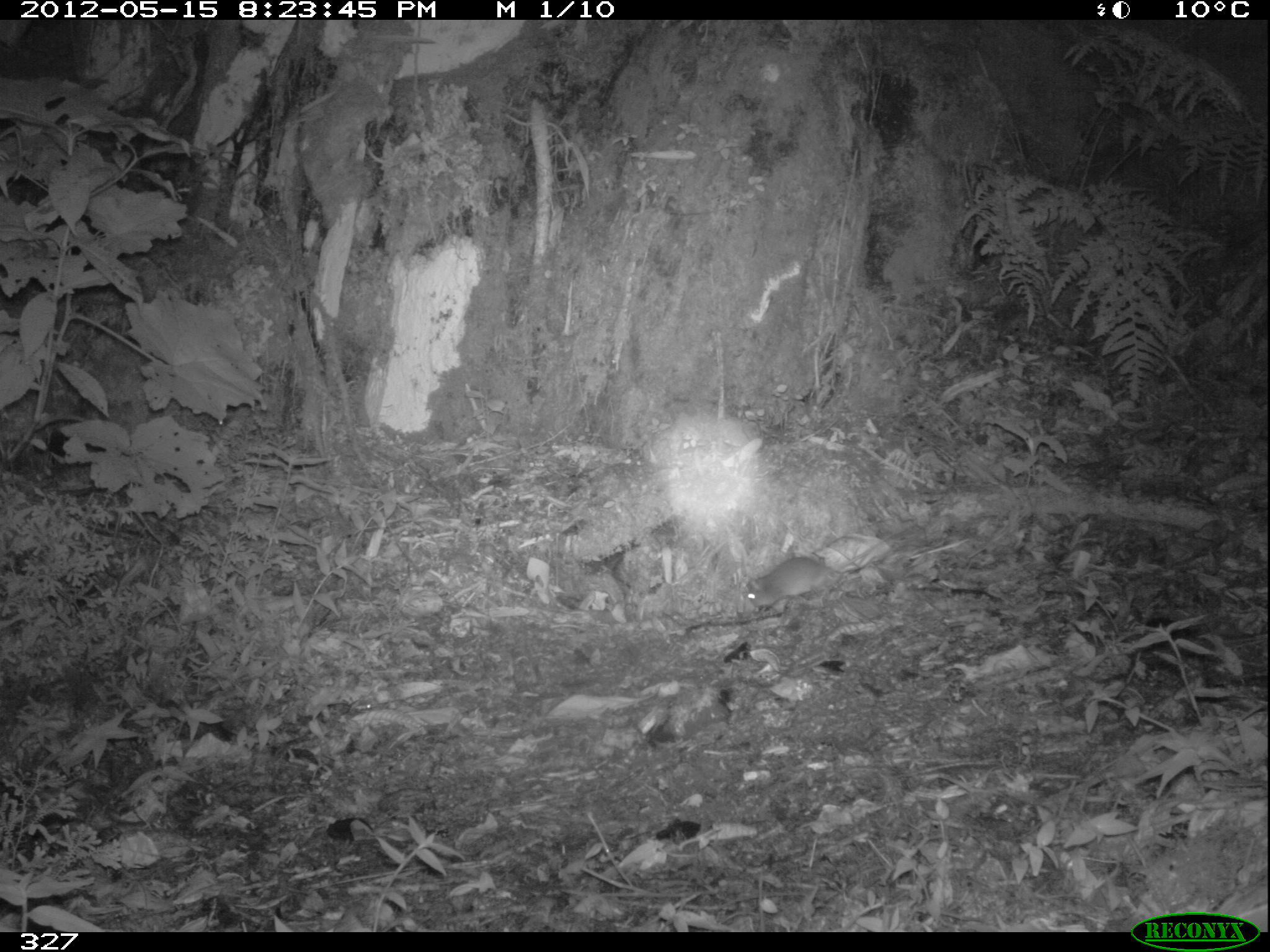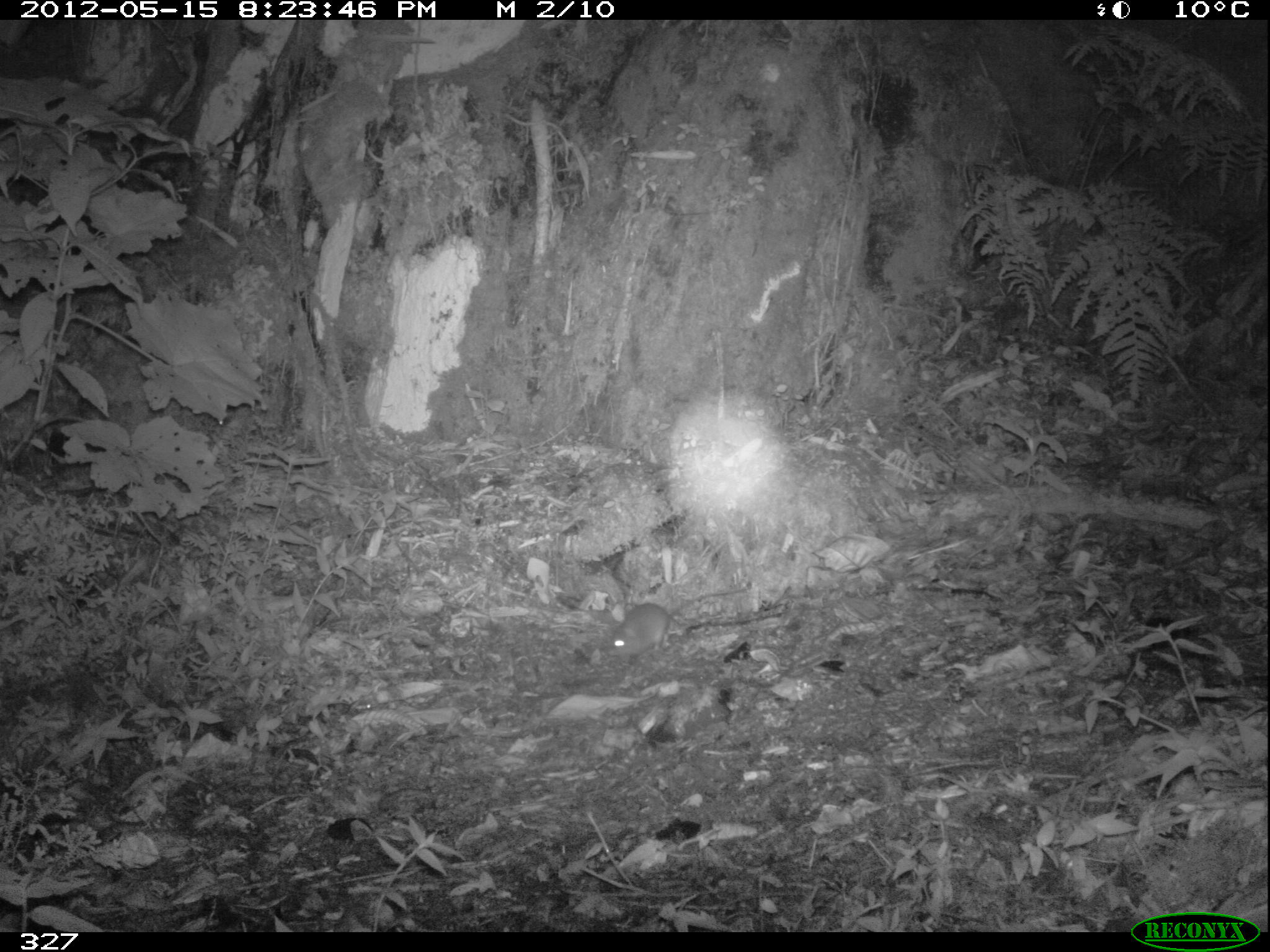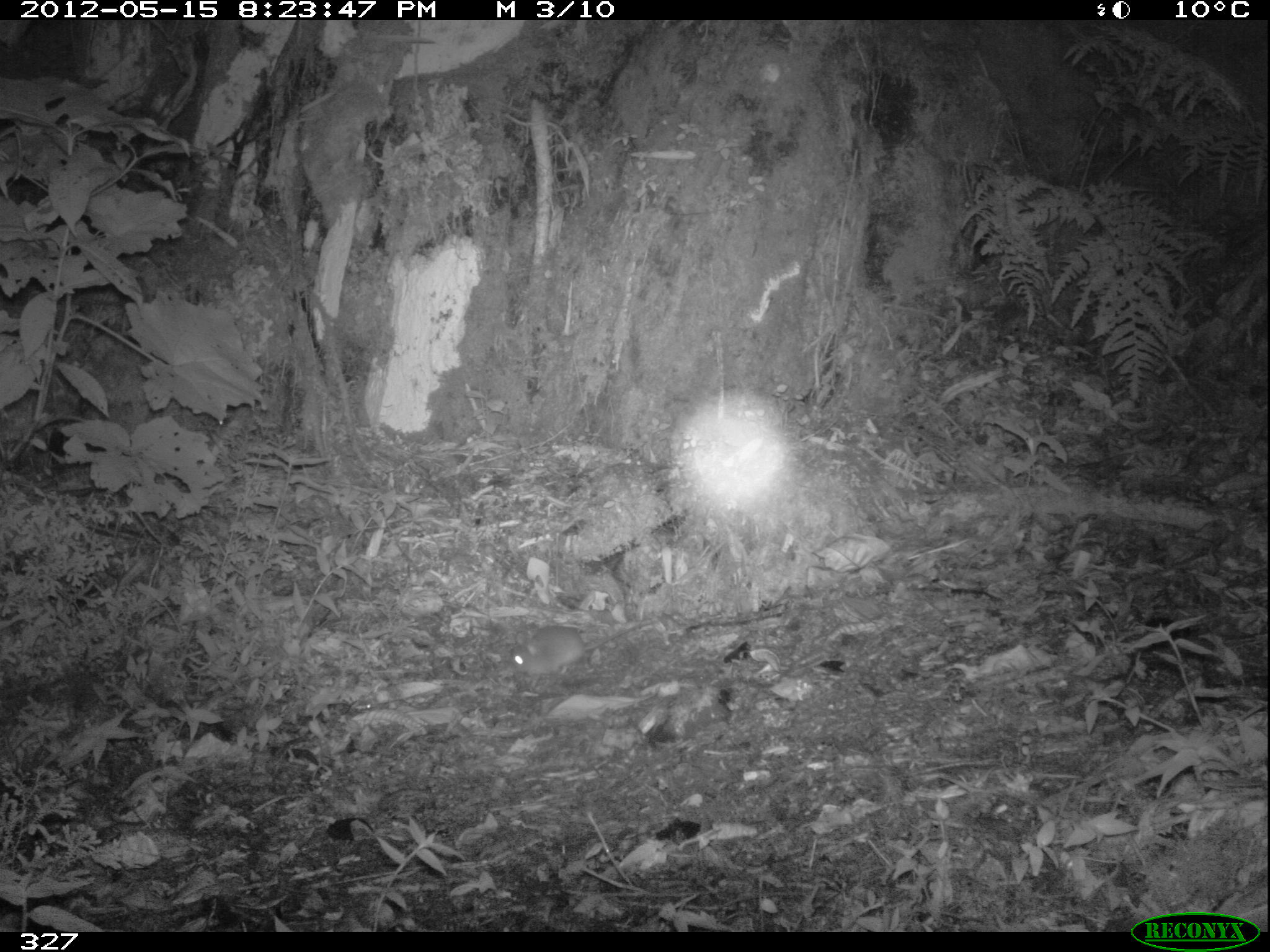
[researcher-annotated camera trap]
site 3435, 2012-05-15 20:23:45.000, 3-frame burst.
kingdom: Animalia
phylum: Chordata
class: Mammalia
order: Rodentia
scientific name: Rodentia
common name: rodents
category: unknown rodent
Unknown rodent (rodents) (Rodentia).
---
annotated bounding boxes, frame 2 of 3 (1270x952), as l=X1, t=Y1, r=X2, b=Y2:
unknown rodent: l=598, t=583, r=747, b=666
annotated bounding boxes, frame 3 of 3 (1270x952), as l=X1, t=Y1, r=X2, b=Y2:
unknown rodent: l=503, t=617, r=656, b=686